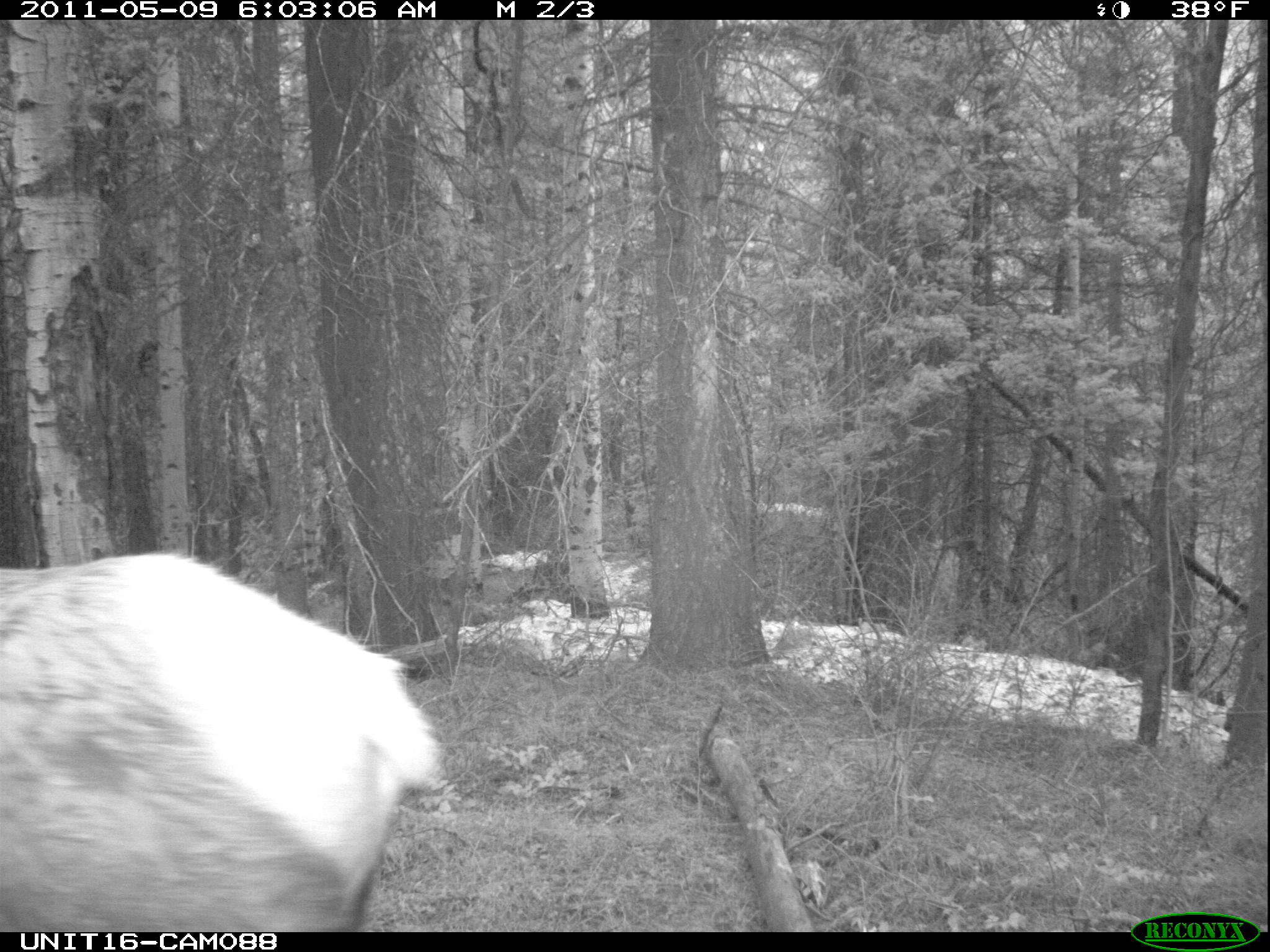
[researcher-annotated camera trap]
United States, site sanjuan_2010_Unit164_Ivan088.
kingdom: Animalia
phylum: Chordata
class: Mammalia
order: Artiodactyla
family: Cervidae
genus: Cervus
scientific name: Cervus elaphus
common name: red deer